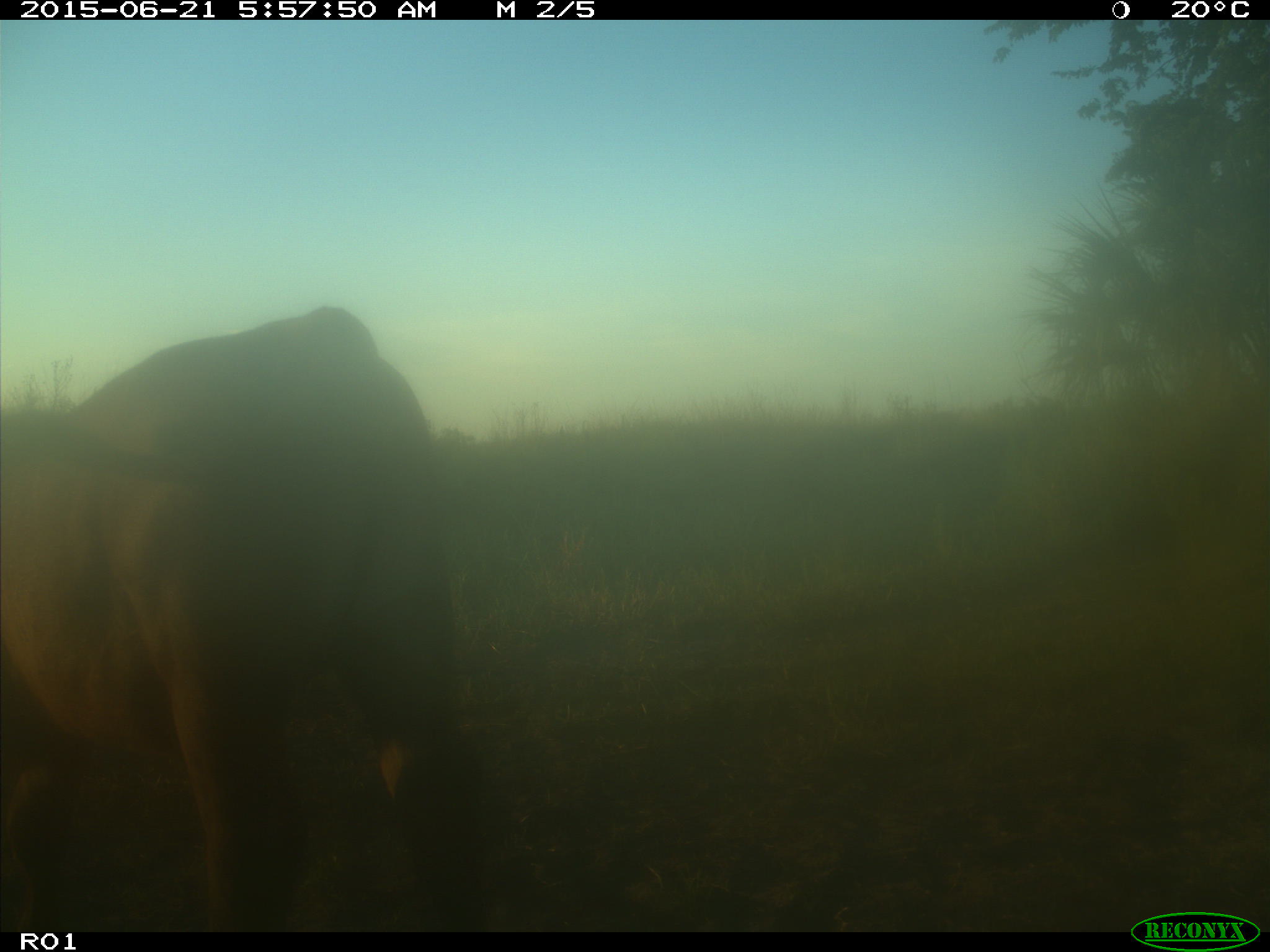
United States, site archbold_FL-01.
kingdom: Animalia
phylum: Chordata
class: Mammalia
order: Artiodactyla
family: Bovidae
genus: Bos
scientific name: Bos taurus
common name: domestic cow